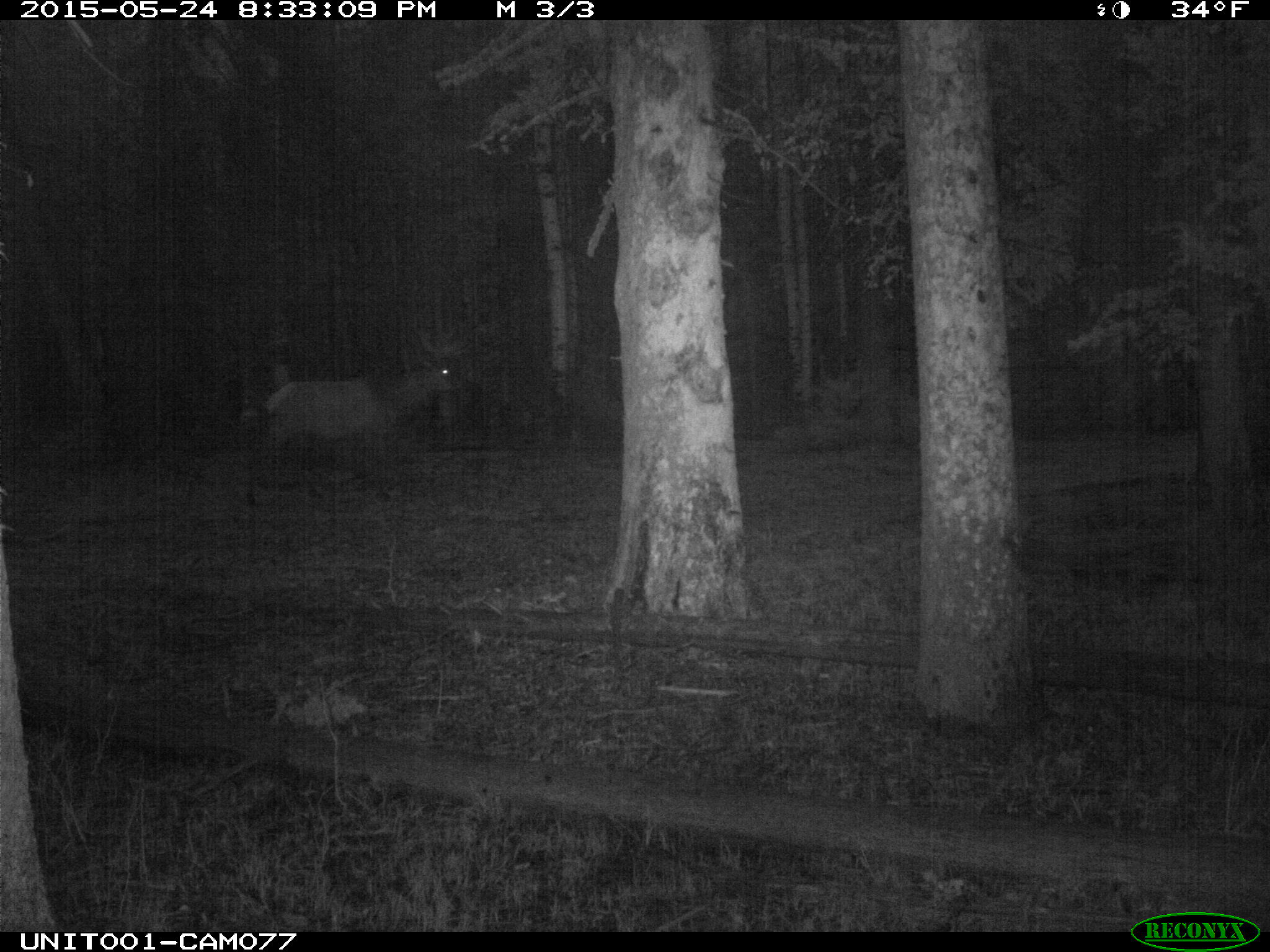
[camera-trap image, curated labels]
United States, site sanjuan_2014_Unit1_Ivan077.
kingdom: Animalia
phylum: Chordata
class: Mammalia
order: Artiodactyla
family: Cervidae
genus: Cervus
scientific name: Cervus elaphus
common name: red deer